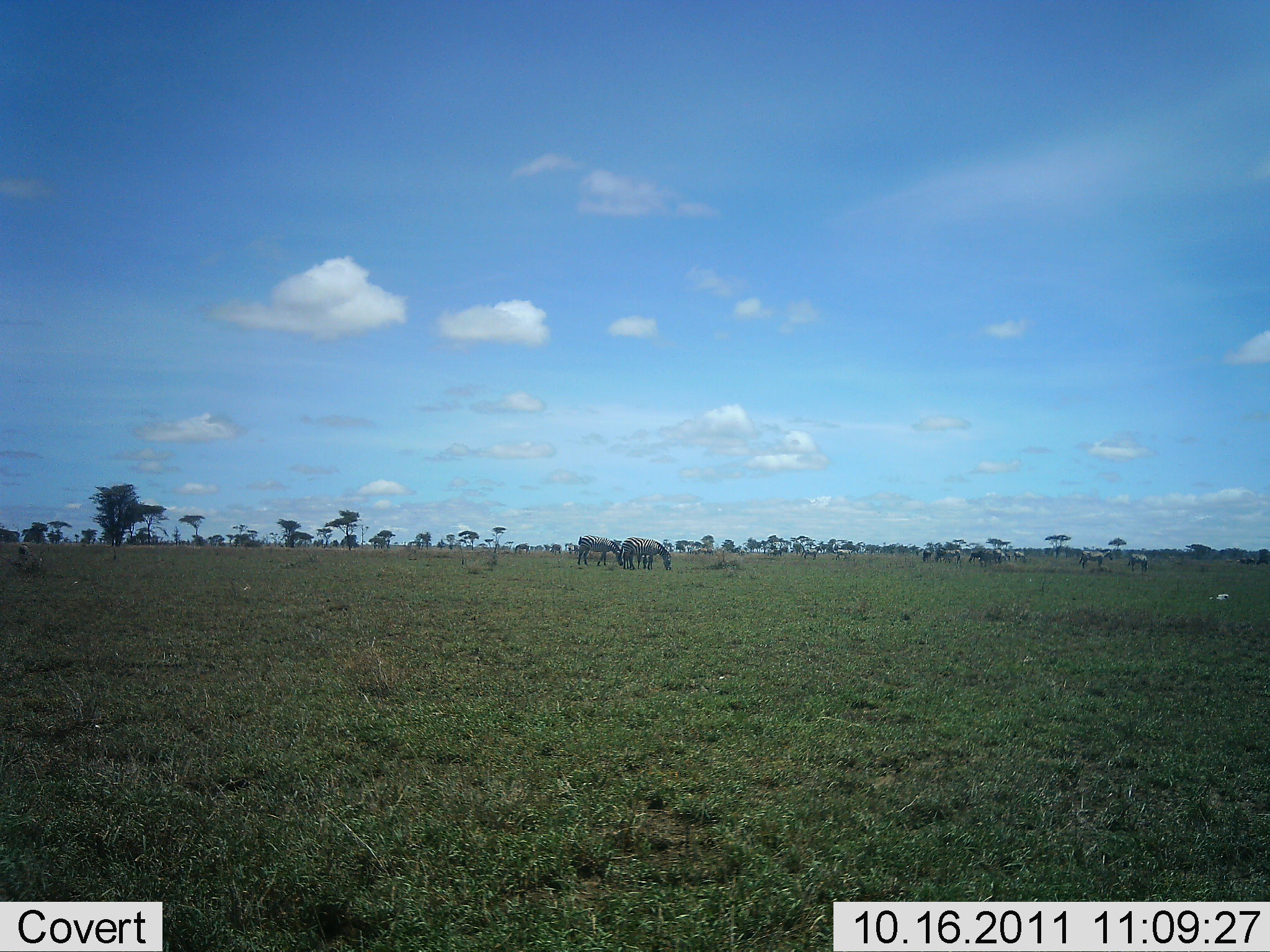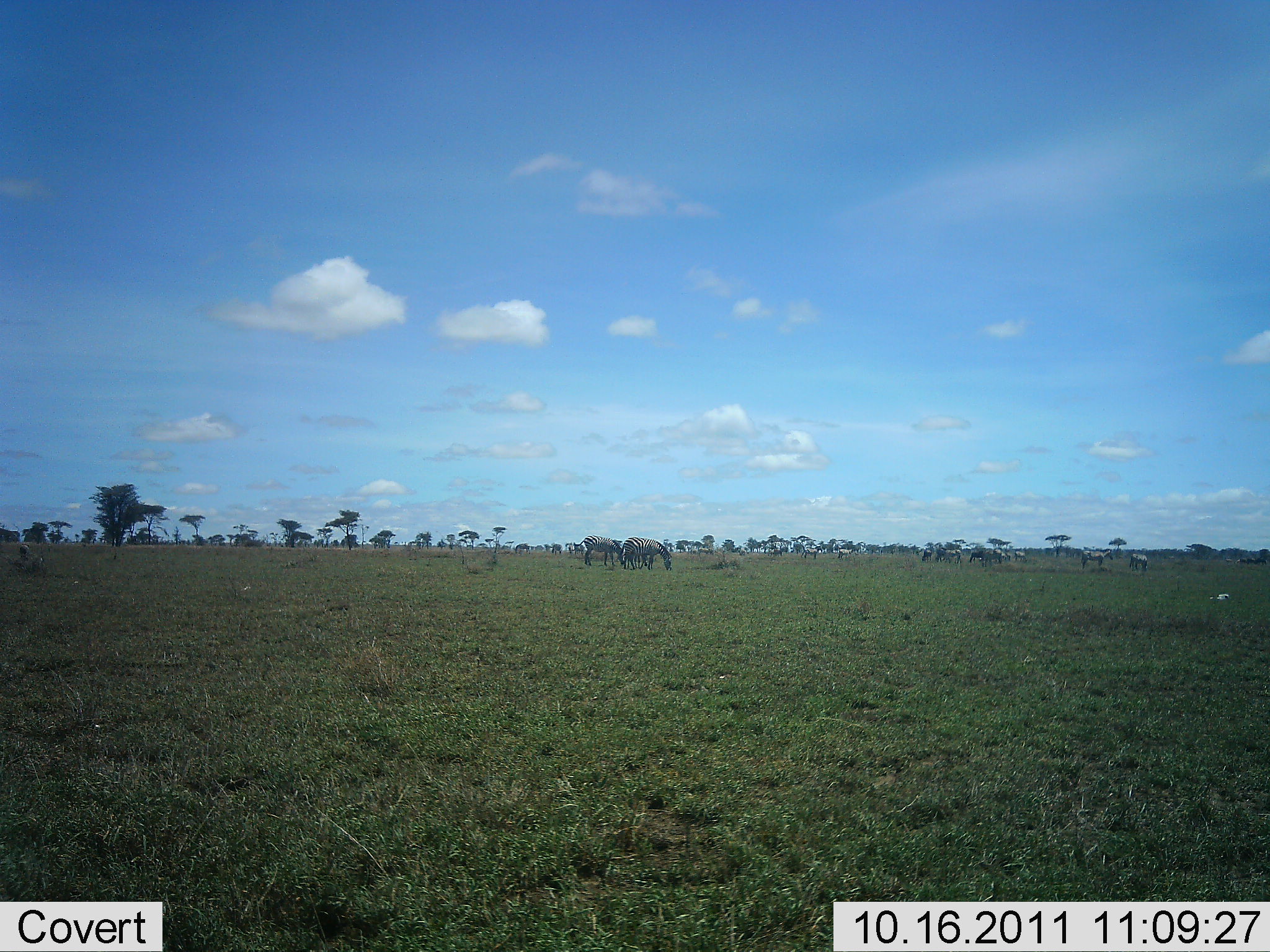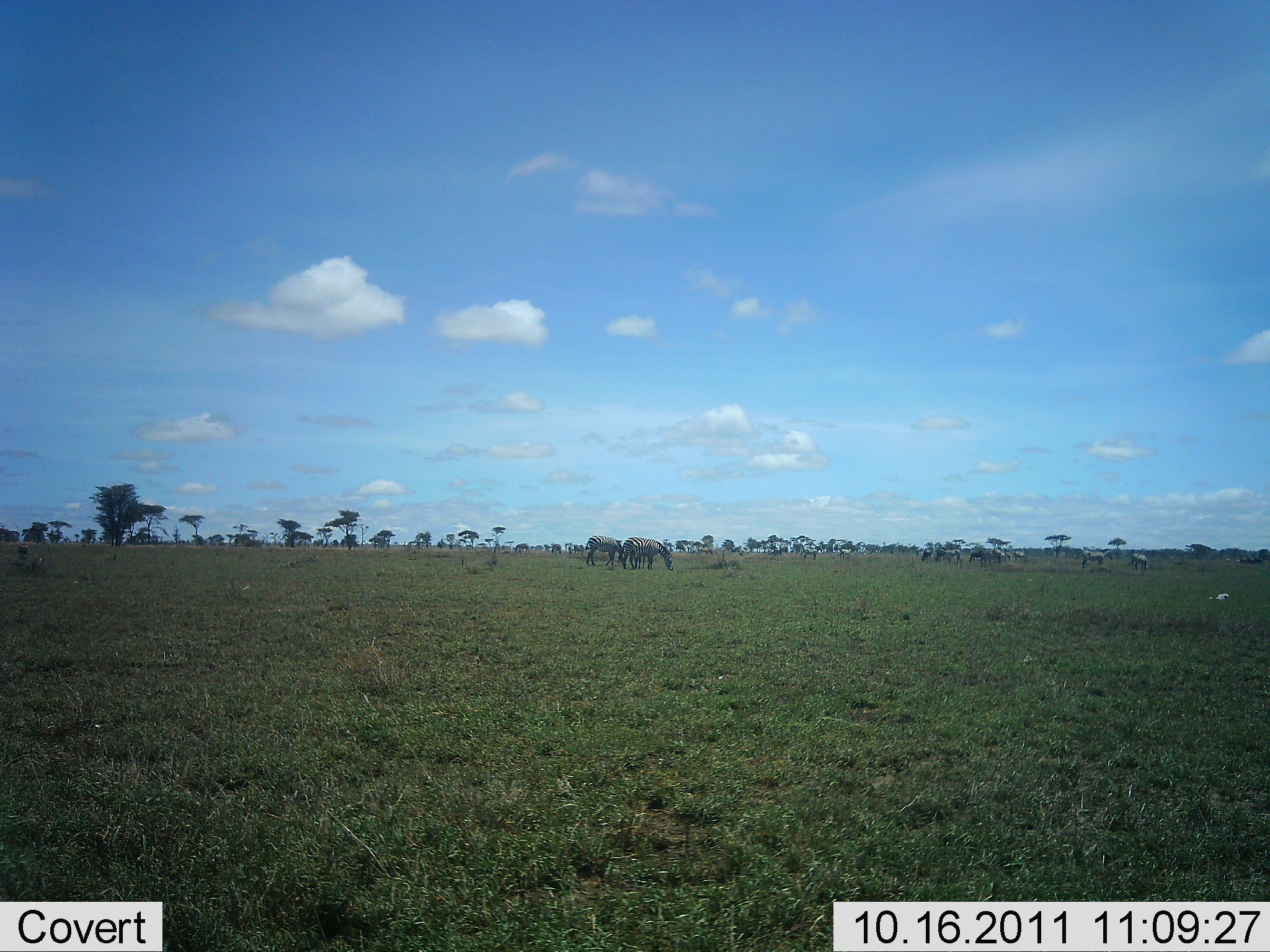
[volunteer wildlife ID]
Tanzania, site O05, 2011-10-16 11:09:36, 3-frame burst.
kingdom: Animalia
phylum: Chordata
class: Mammalia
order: Perissodactyla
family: Equidae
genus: Equus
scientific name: Equus quagga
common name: plains zebra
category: zebra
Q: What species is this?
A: Zebra (plains zebra) (Equus quagga).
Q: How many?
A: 11-50.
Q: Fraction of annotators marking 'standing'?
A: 54%.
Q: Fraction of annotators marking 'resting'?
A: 8%.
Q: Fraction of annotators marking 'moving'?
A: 15%.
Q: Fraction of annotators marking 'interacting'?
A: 0%.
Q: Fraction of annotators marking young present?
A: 0%.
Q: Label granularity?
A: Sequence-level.